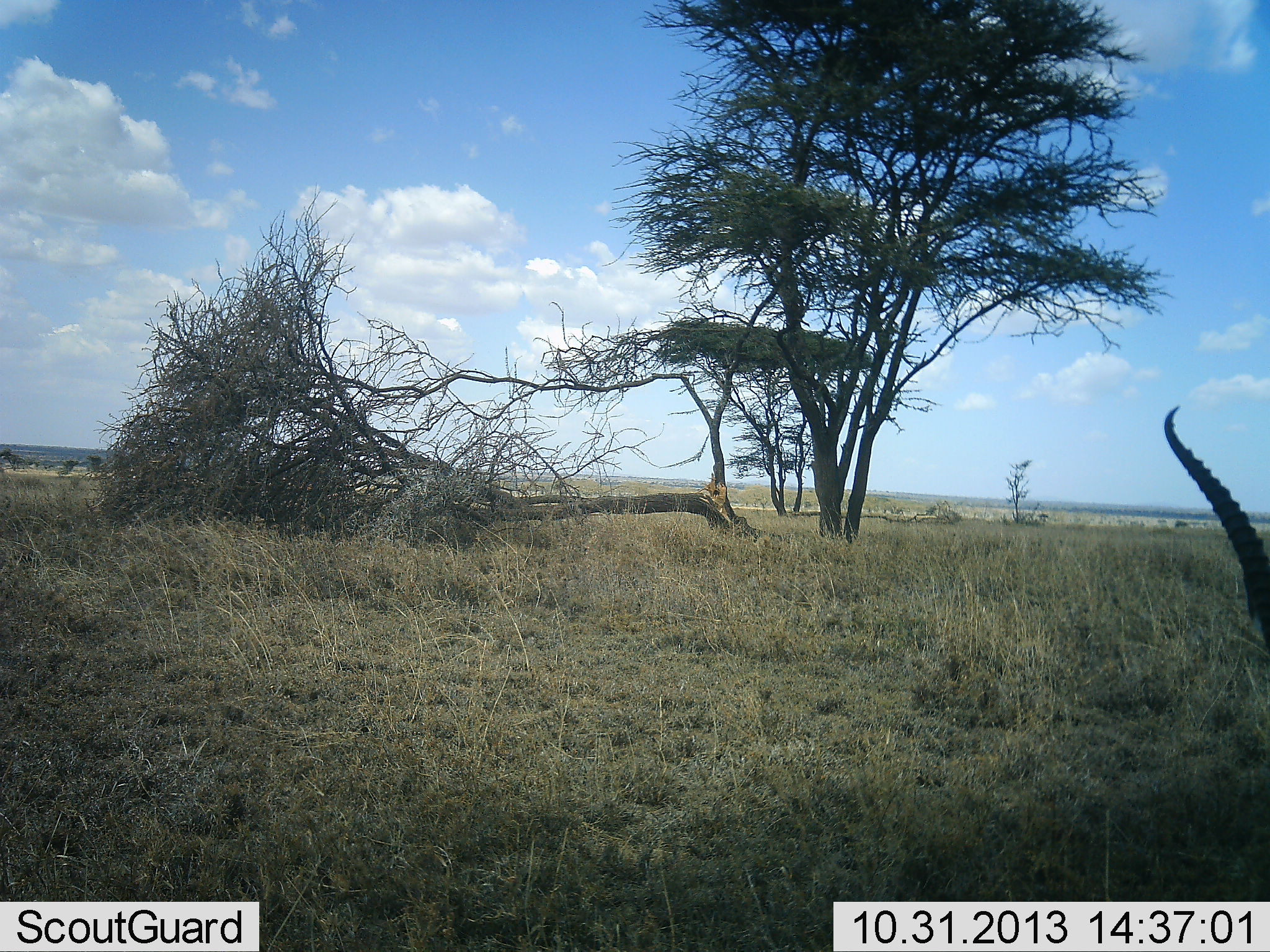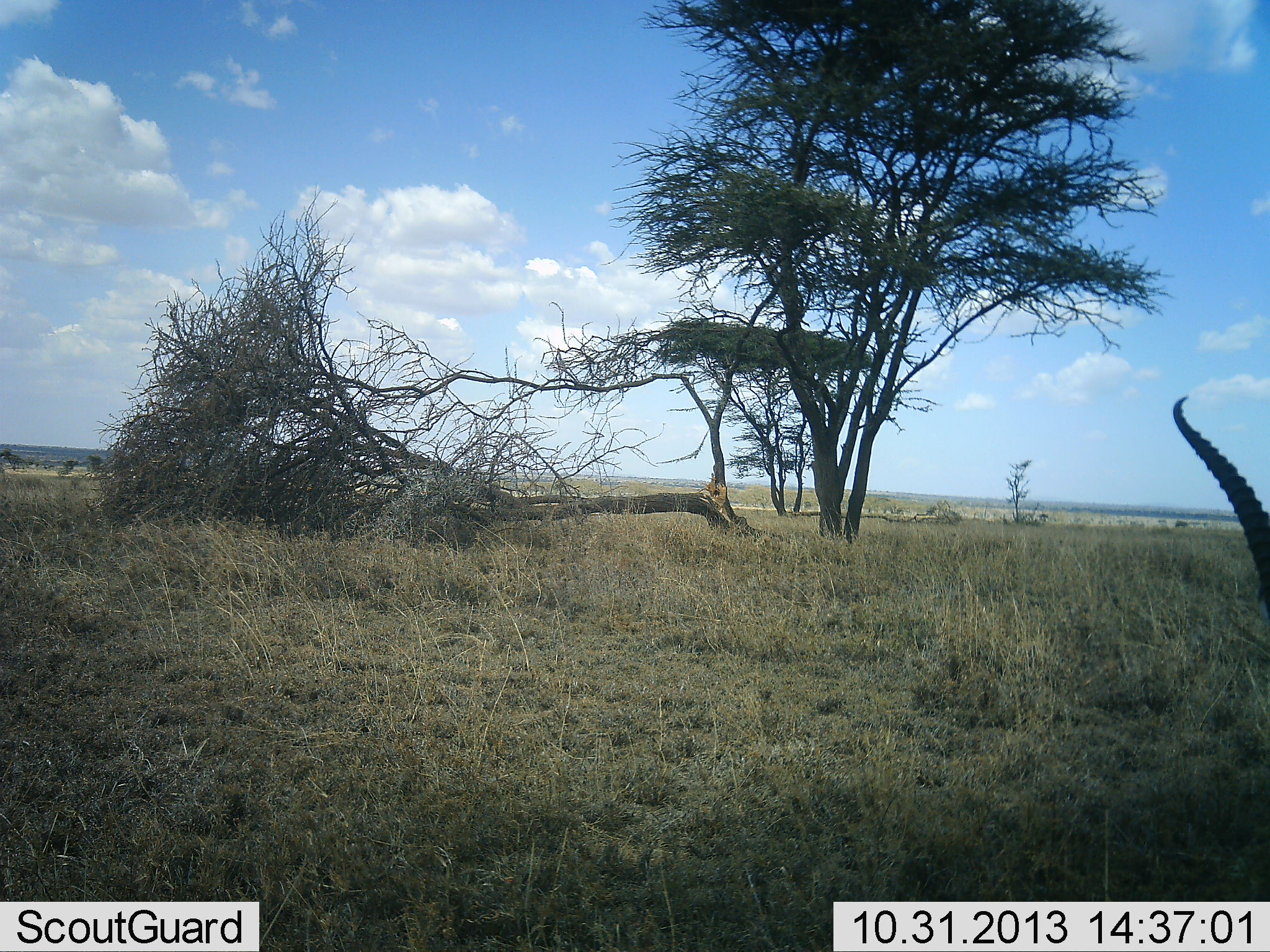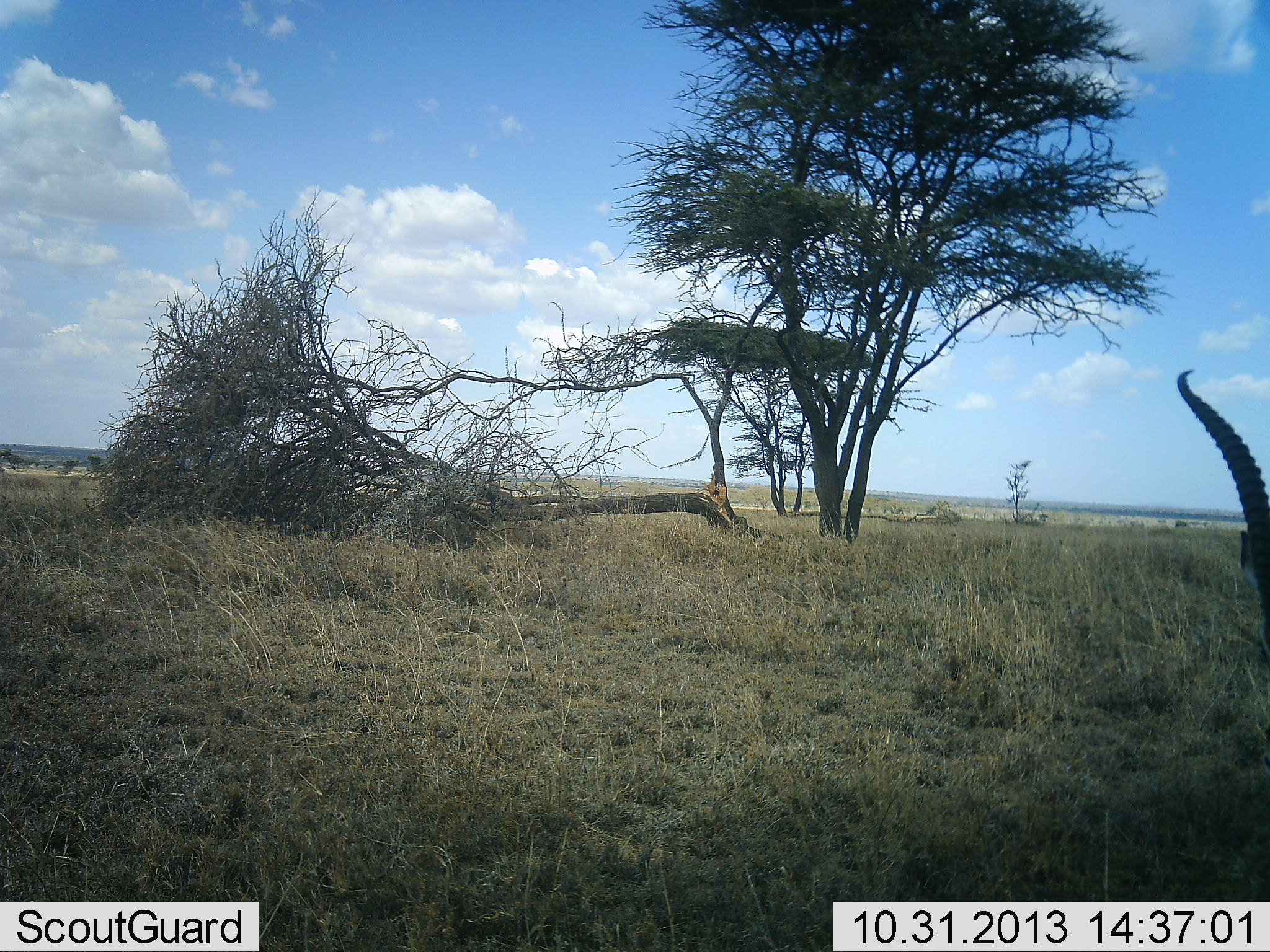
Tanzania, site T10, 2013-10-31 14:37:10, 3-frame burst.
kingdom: Animalia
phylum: Chordata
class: Mammalia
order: Artiodactyla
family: Bovidae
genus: Nanger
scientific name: Nanger granti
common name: grant's gazelle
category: gazellegrants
Gazellegrants (grant's gazelle) (Nanger granti), count 1. Behavior (volunteer vote fractions): standing 29%, resting 14%, moving 14%, interacting 0%. Young present (vote fraction): 0%. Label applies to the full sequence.